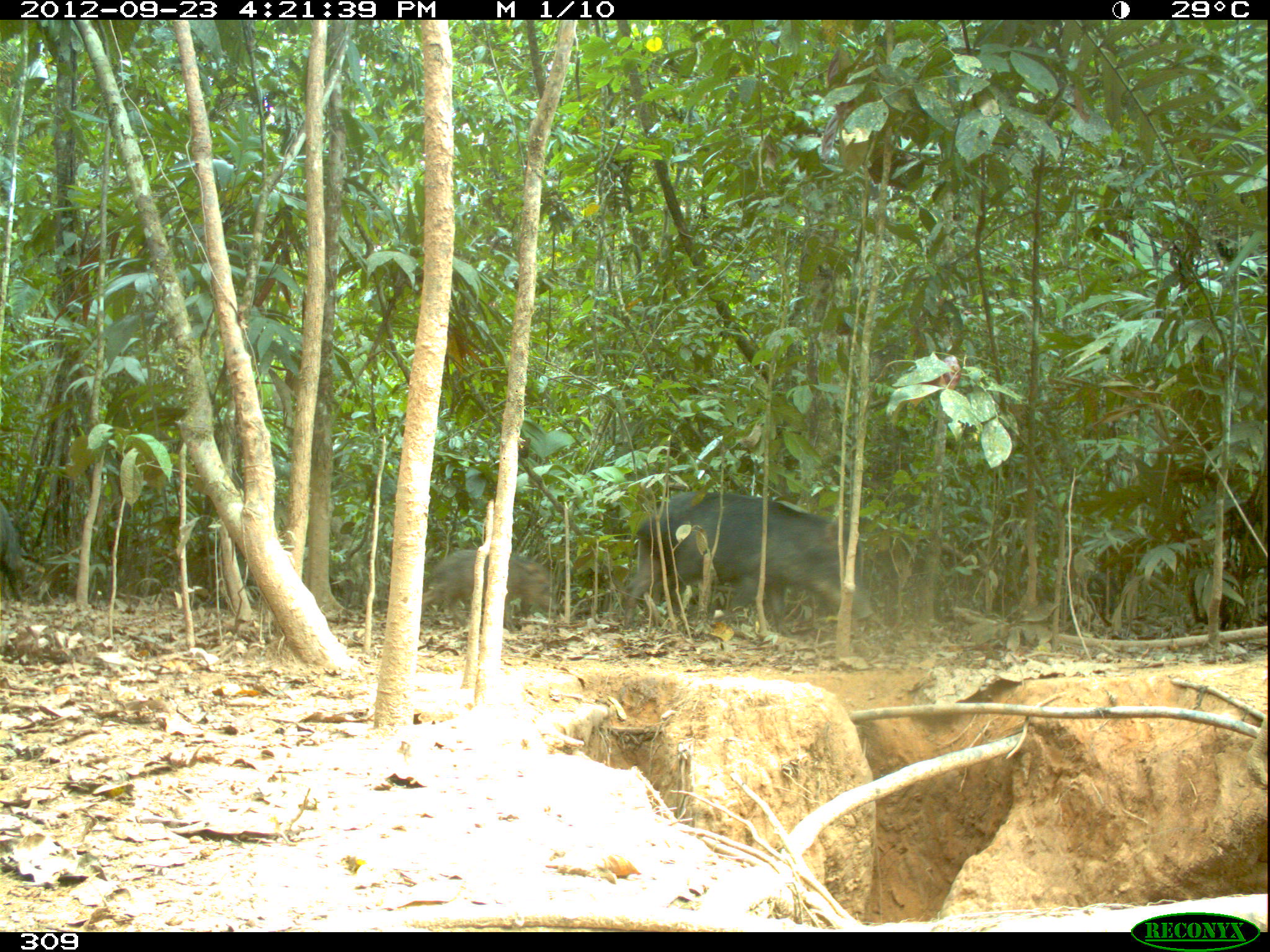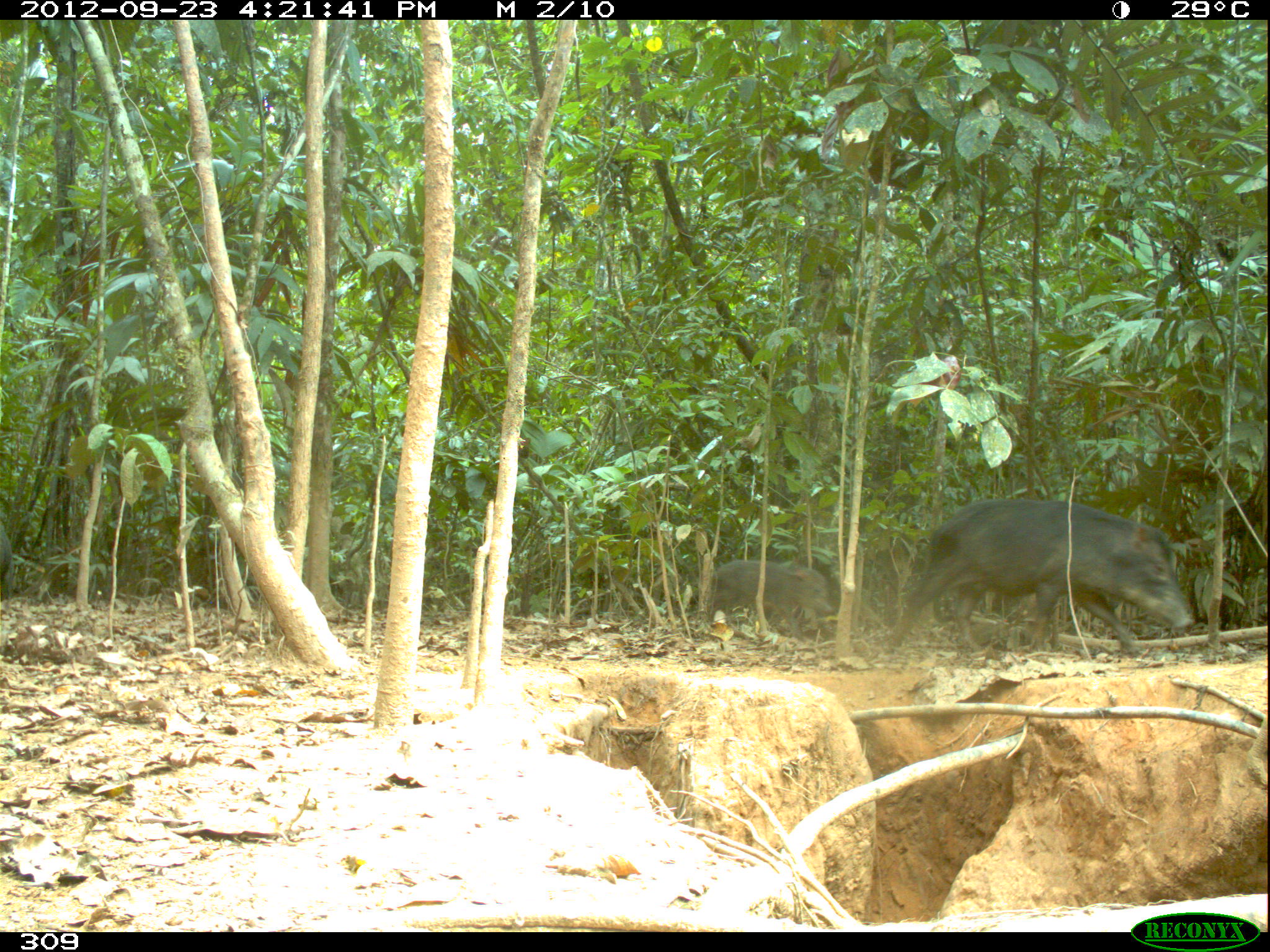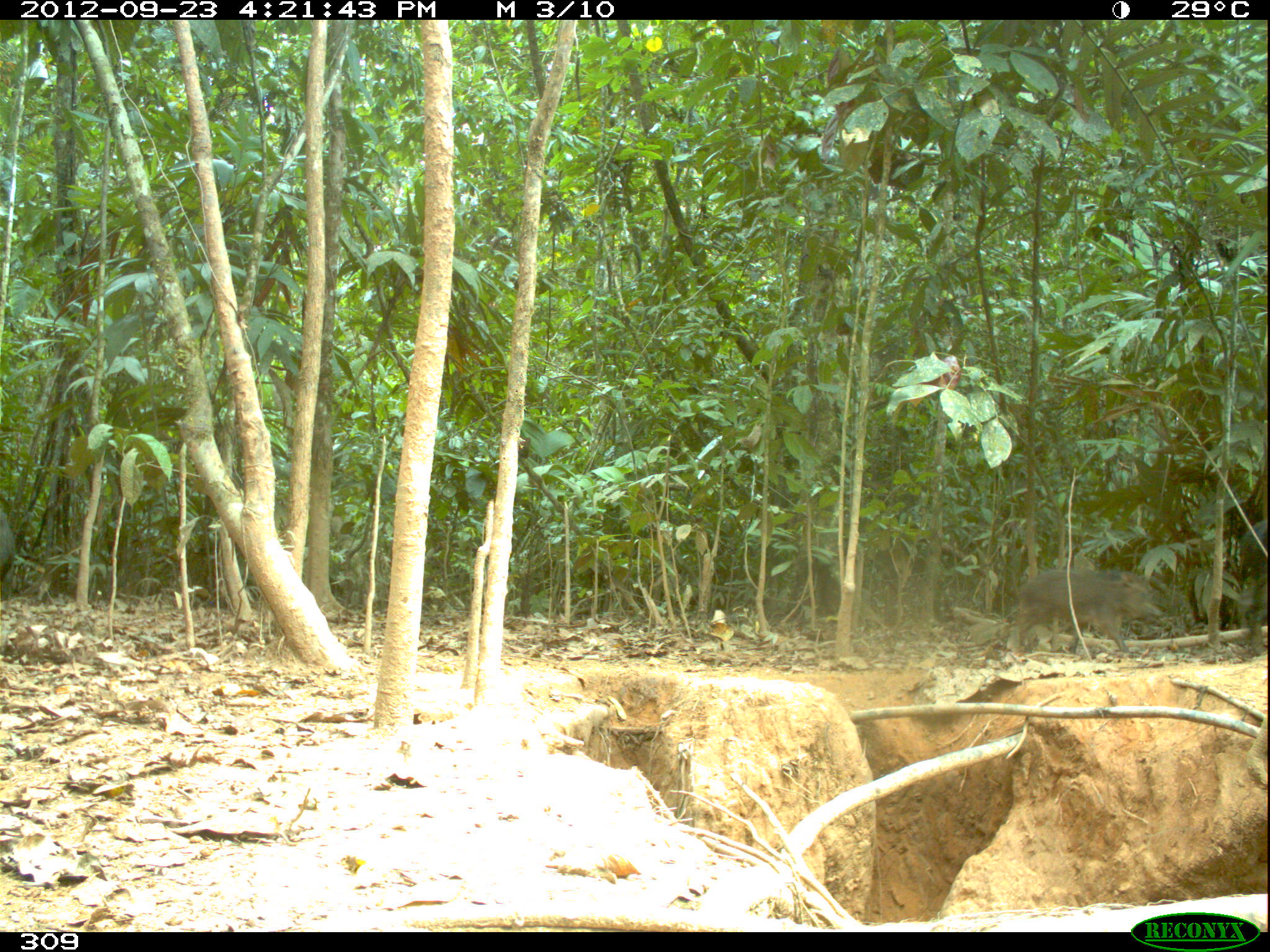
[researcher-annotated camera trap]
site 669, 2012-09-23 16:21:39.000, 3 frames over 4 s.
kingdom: Animalia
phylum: Chordata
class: Mammalia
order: Artiodactyla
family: Tayassuidae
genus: Tayassu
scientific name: Tayassu pecari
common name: white-lipped peccary